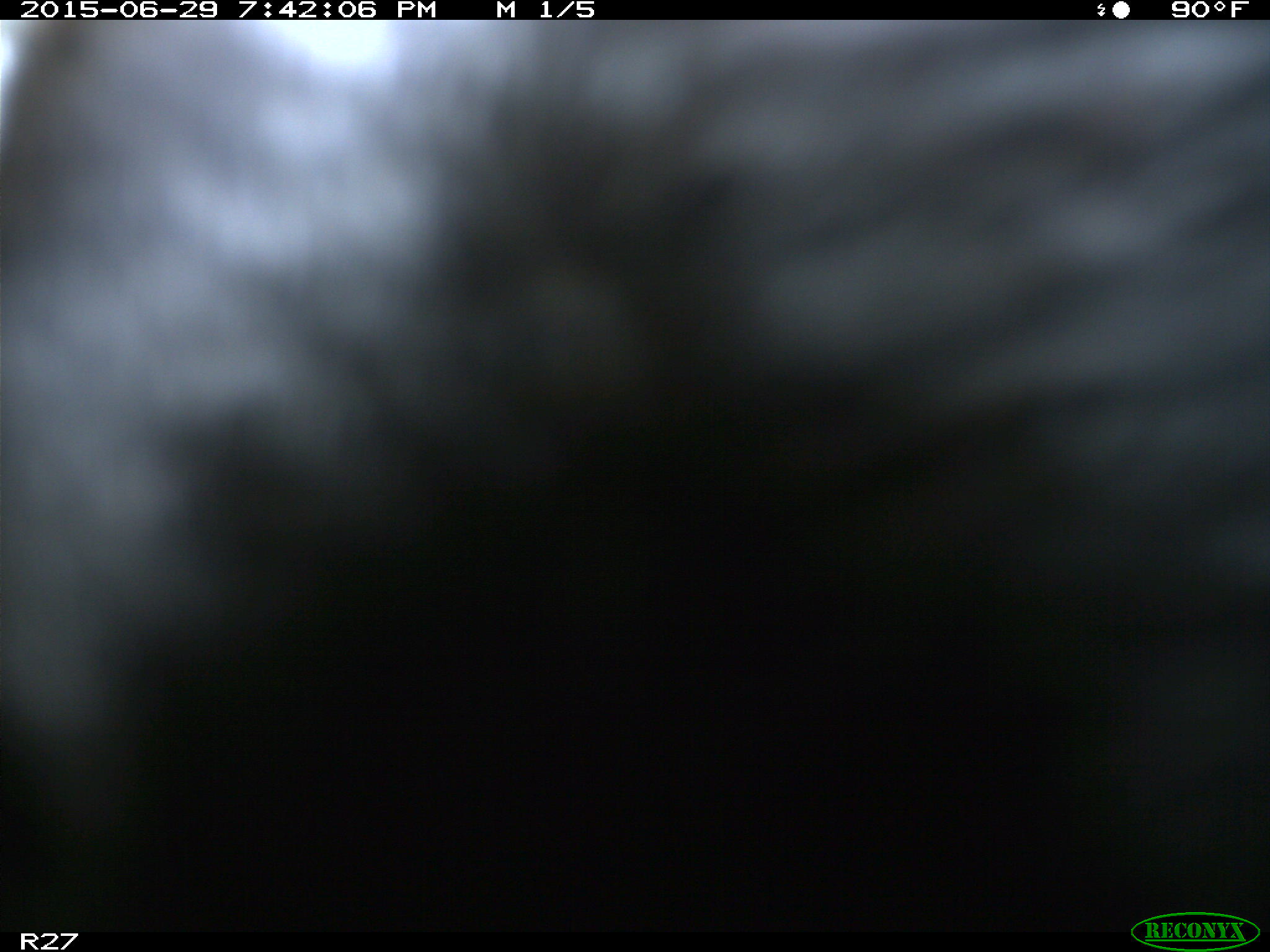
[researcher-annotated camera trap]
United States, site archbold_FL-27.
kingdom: Animalia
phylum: Chordata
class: Mammalia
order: Artiodactyla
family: Bovidae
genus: Bos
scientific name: Bos taurus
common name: domestic cow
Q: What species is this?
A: Bos taurus (domestic cow).